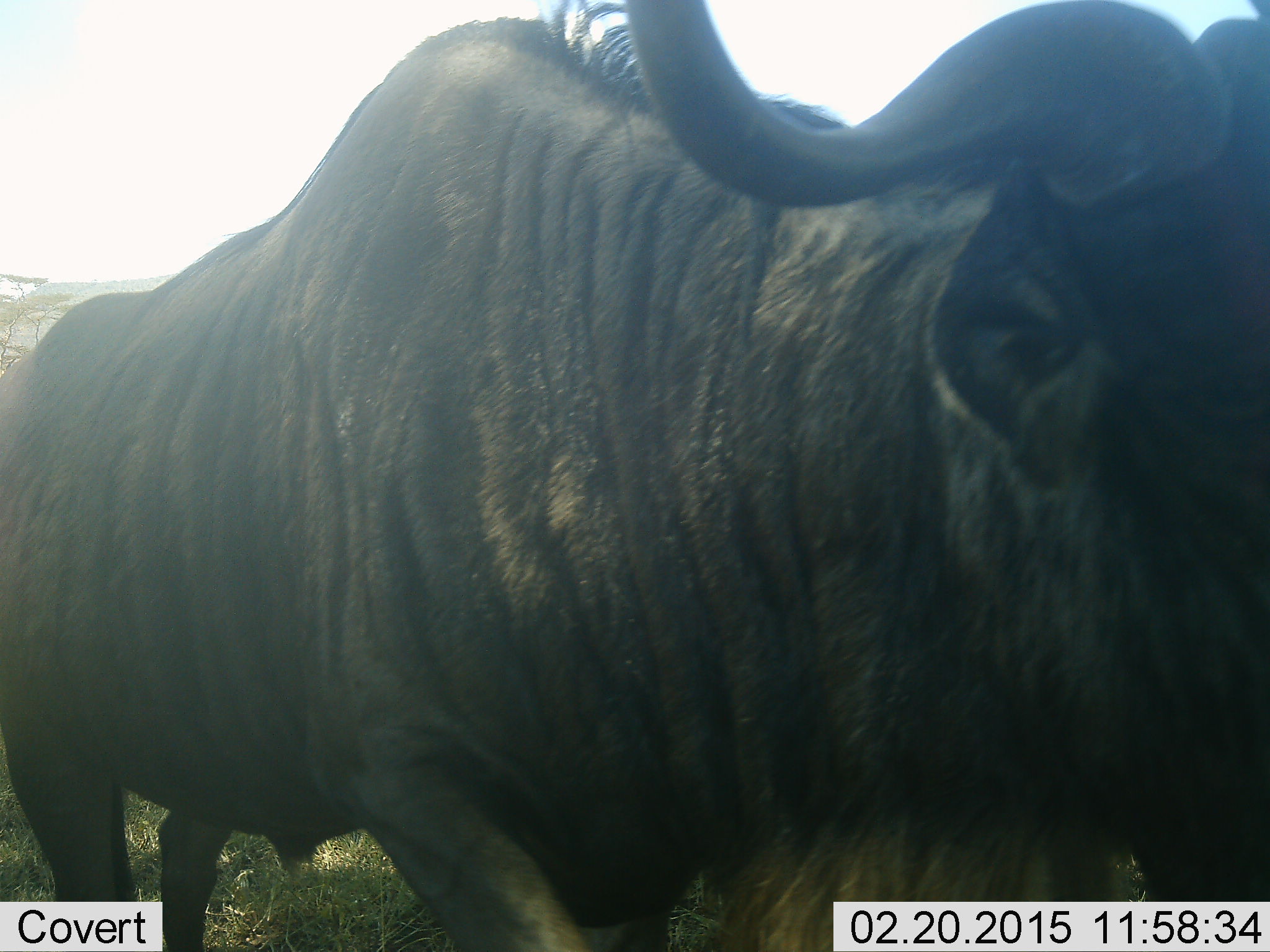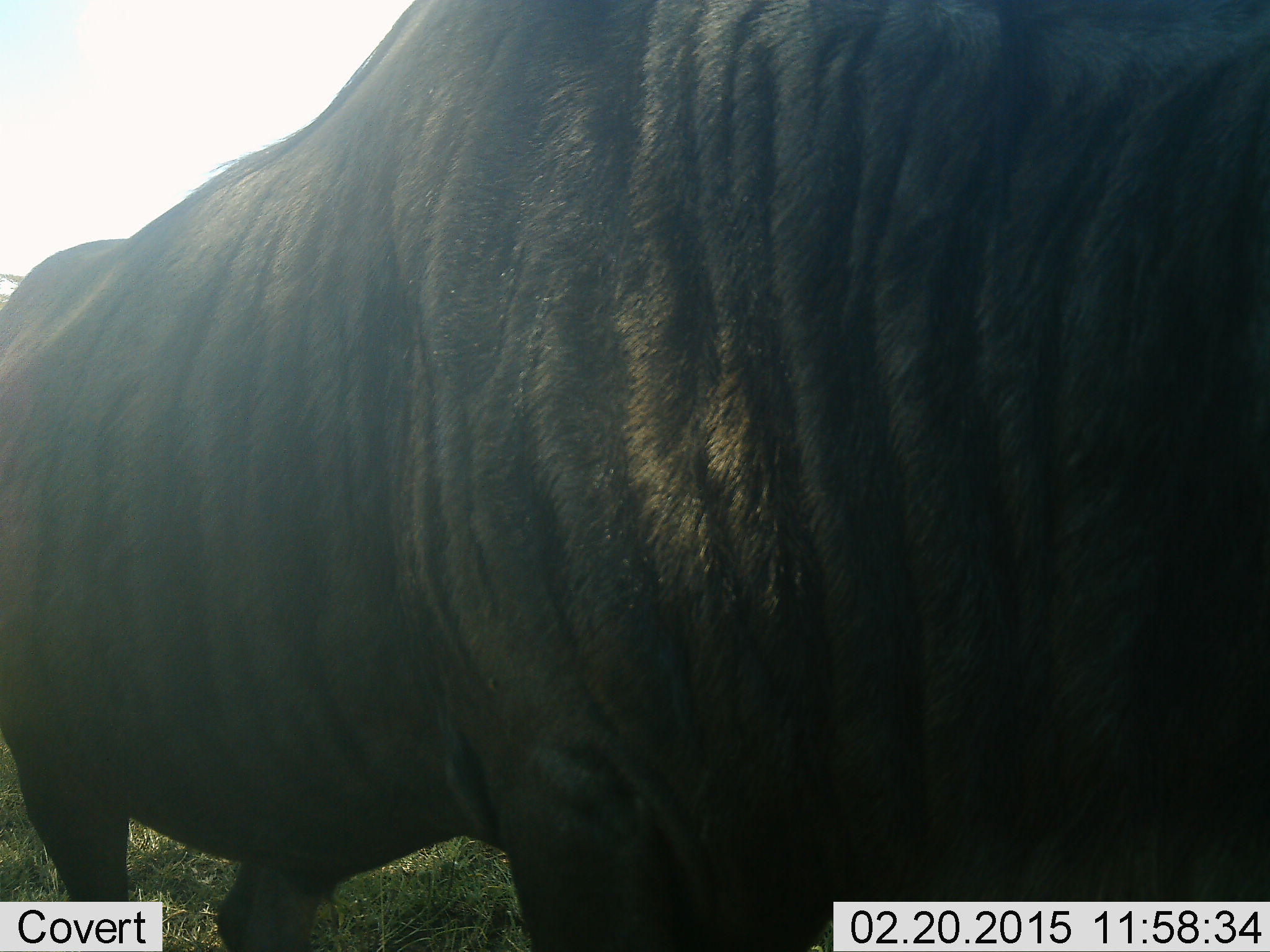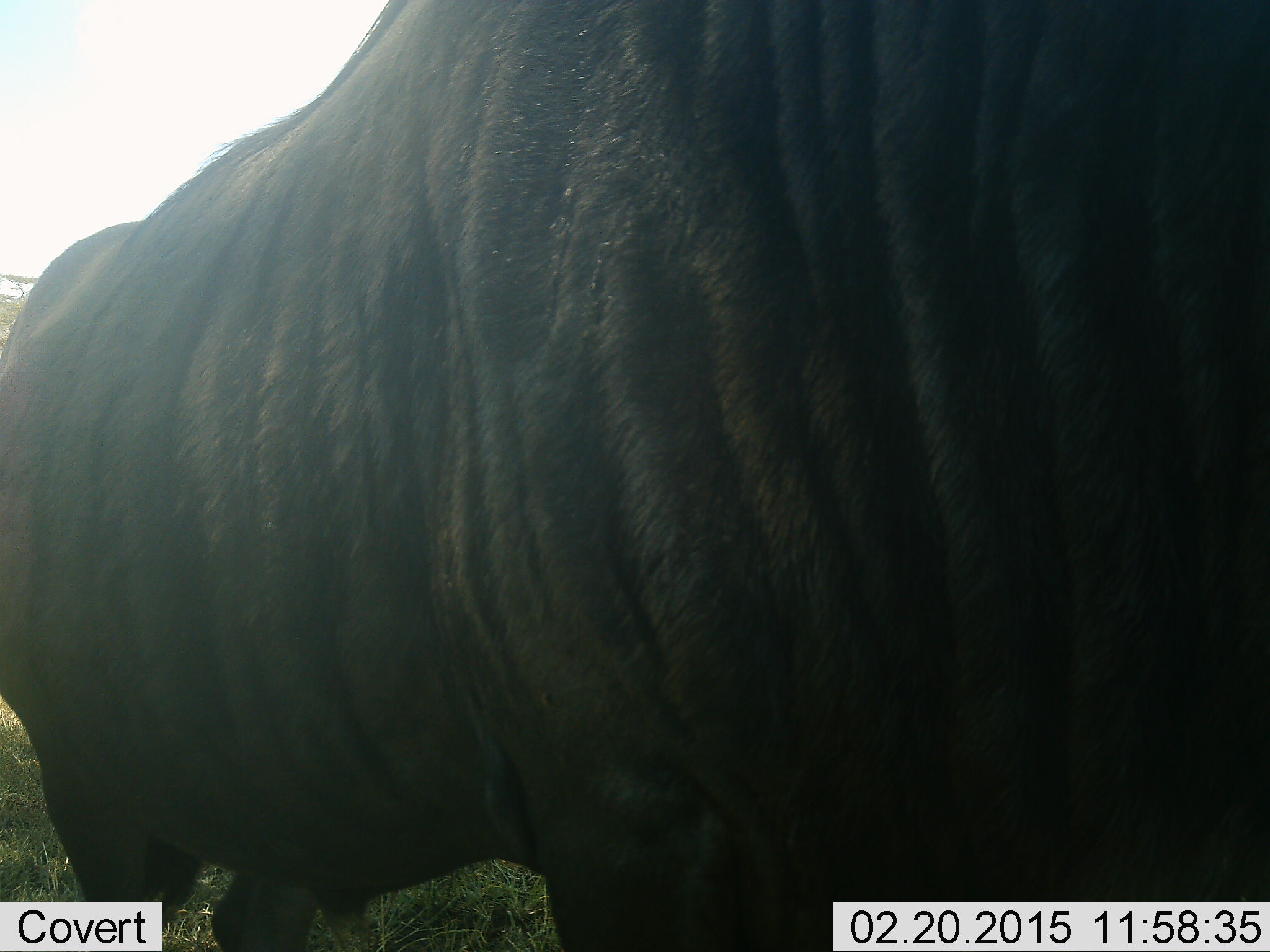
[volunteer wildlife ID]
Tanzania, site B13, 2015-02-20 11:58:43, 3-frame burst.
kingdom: Animalia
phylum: Chordata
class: Mammalia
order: Artiodactyla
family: Bovidae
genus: Connochaetes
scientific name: Connochaetes taurinus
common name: blue wildebeest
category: wildebeest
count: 1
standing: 80%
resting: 0%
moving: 20%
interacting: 0%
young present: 0%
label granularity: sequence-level